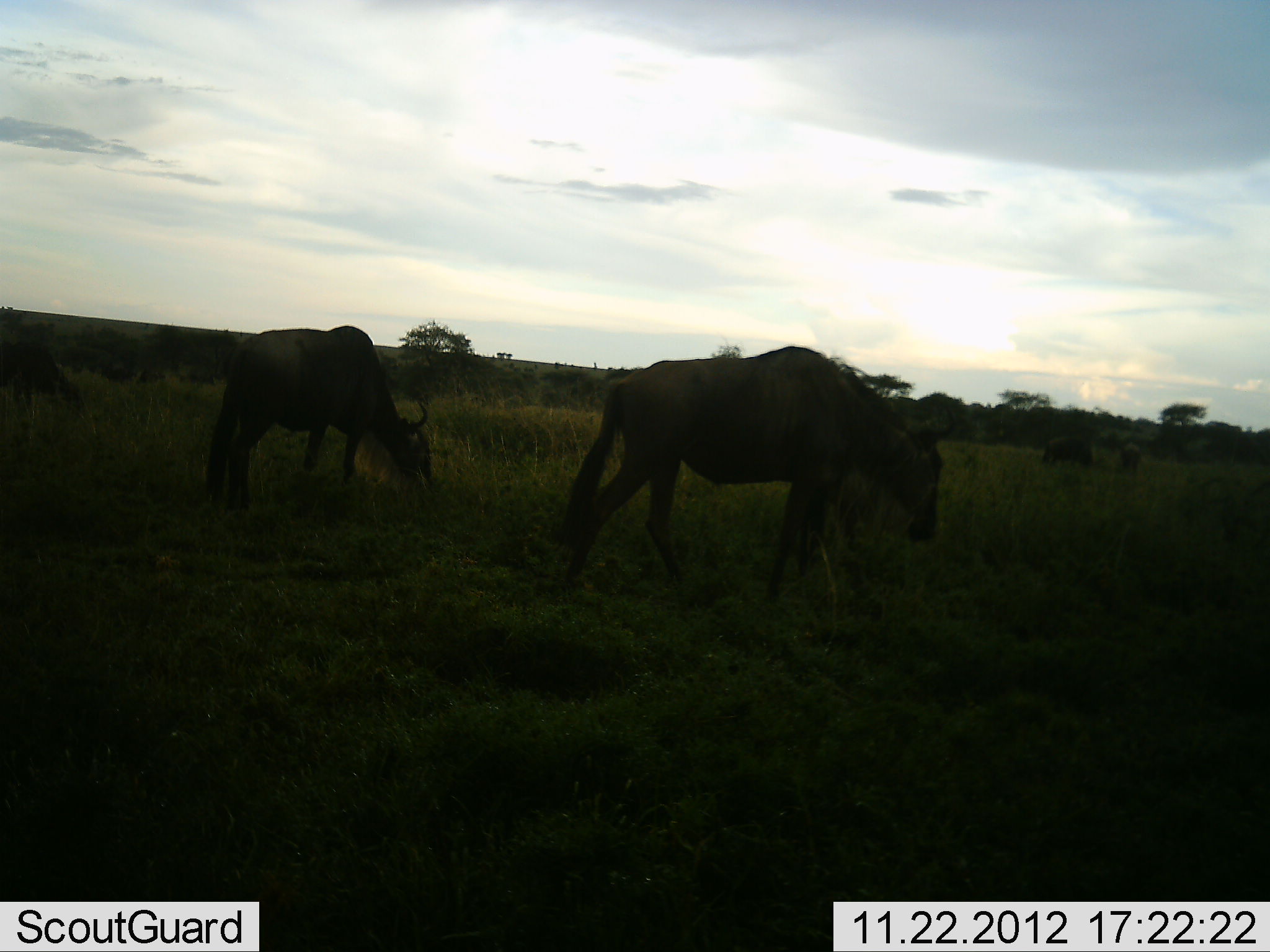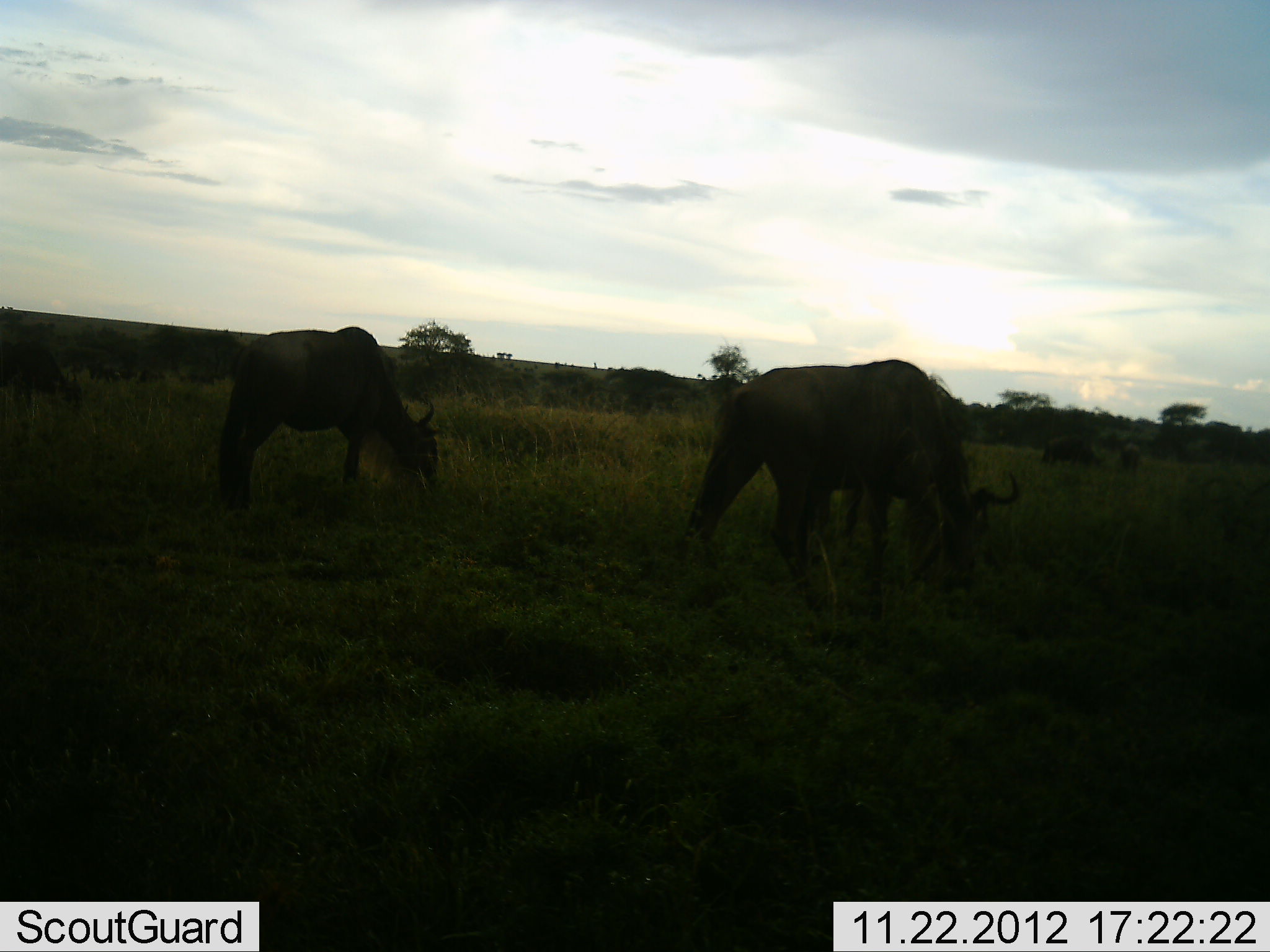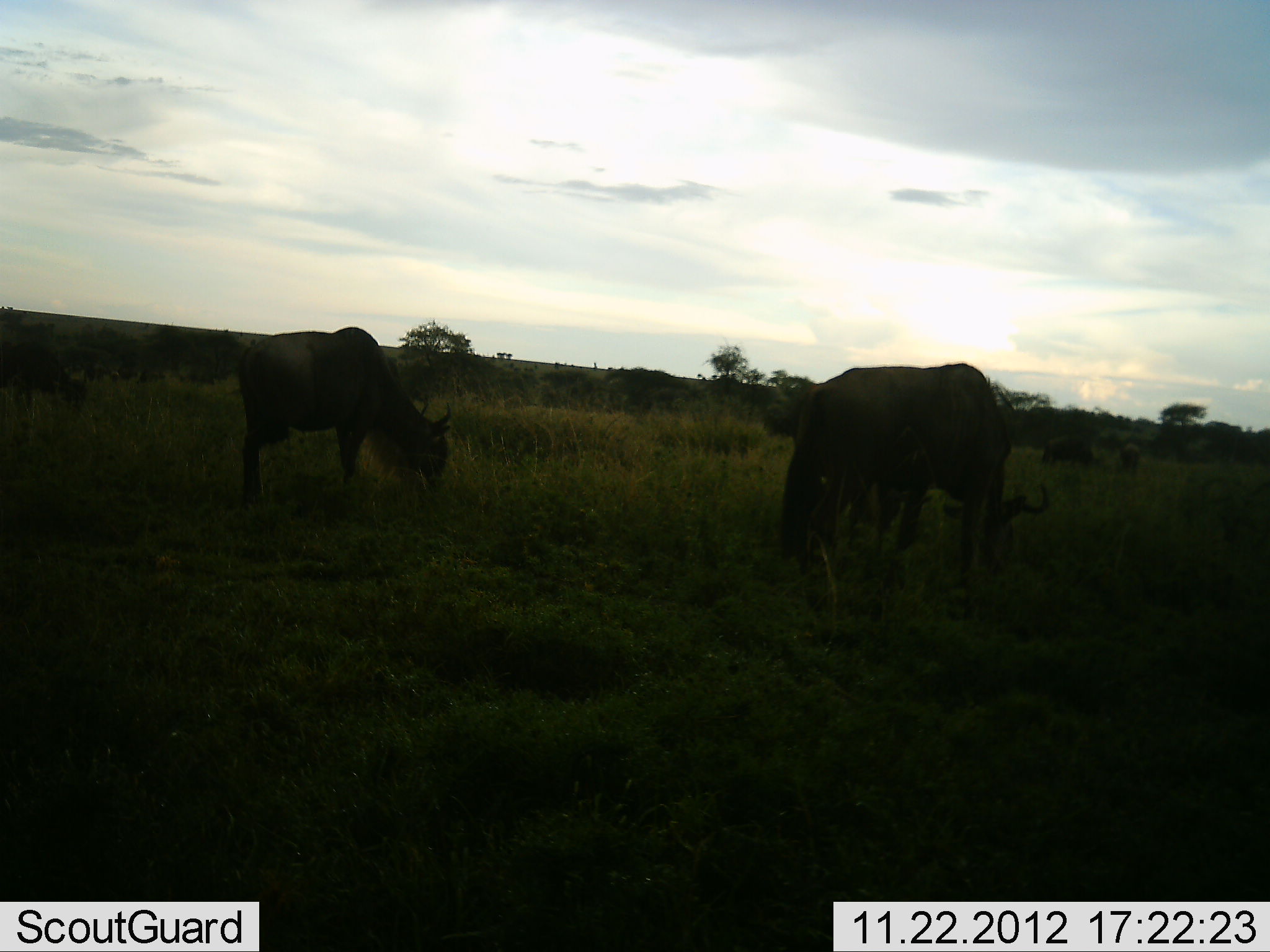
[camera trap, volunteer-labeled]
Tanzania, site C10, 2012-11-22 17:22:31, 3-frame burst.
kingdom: Animalia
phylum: Chordata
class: Mammalia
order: Artiodactyla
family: Bovidae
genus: Connochaetes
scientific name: Connochaetes taurinus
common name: blue wildebeest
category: wildebeest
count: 5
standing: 30%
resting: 0%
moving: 50%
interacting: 0%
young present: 0%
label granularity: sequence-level